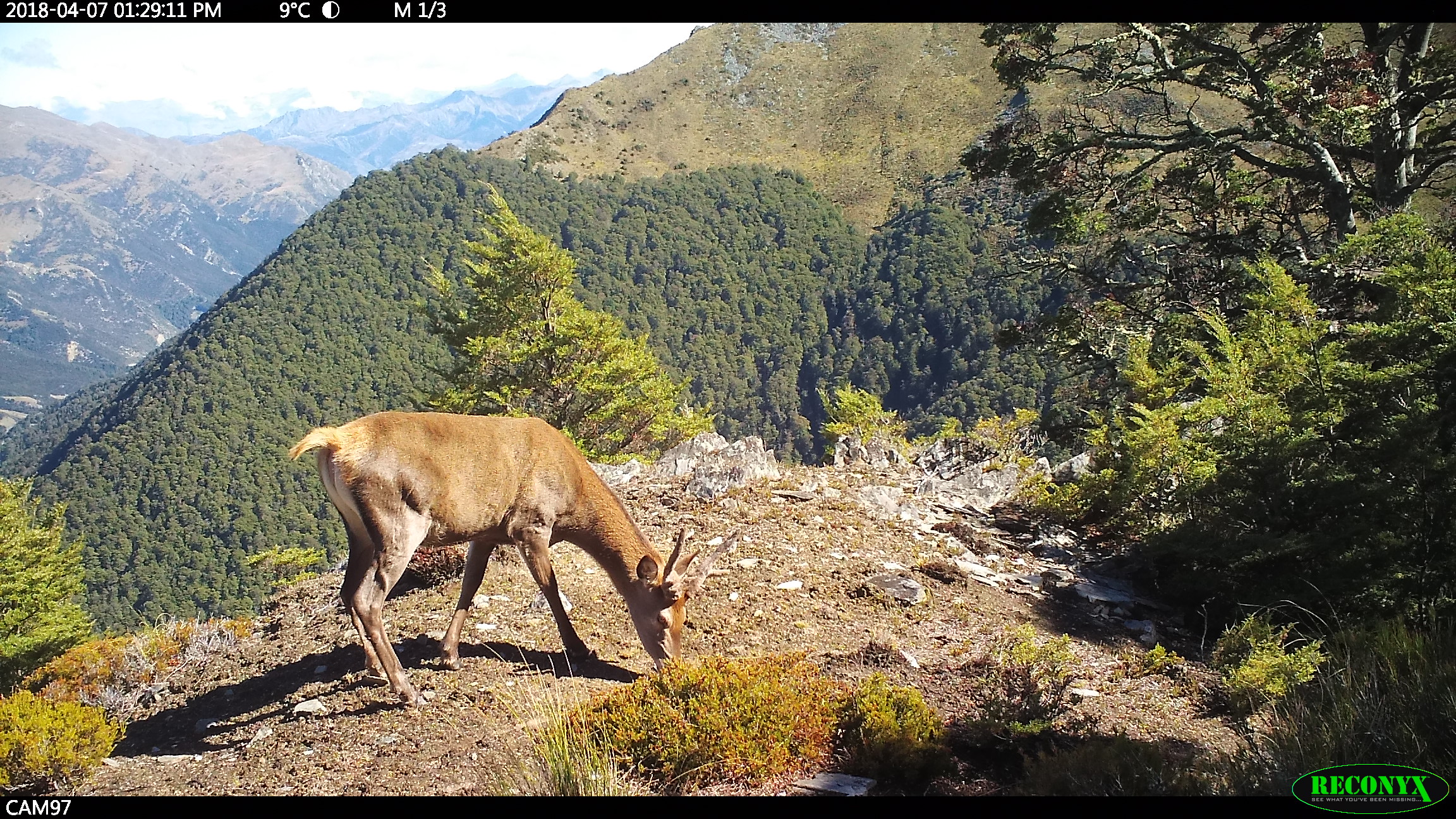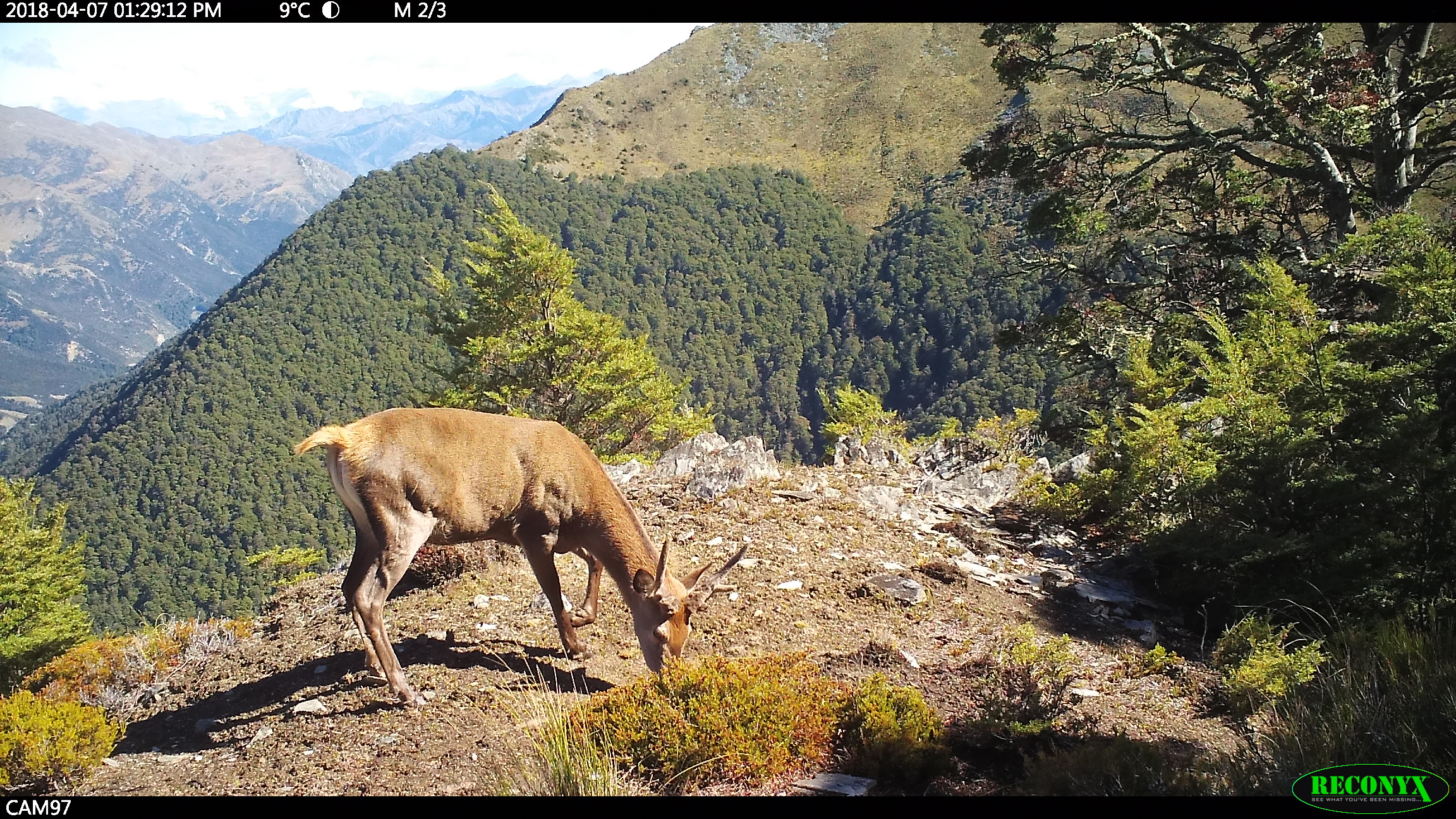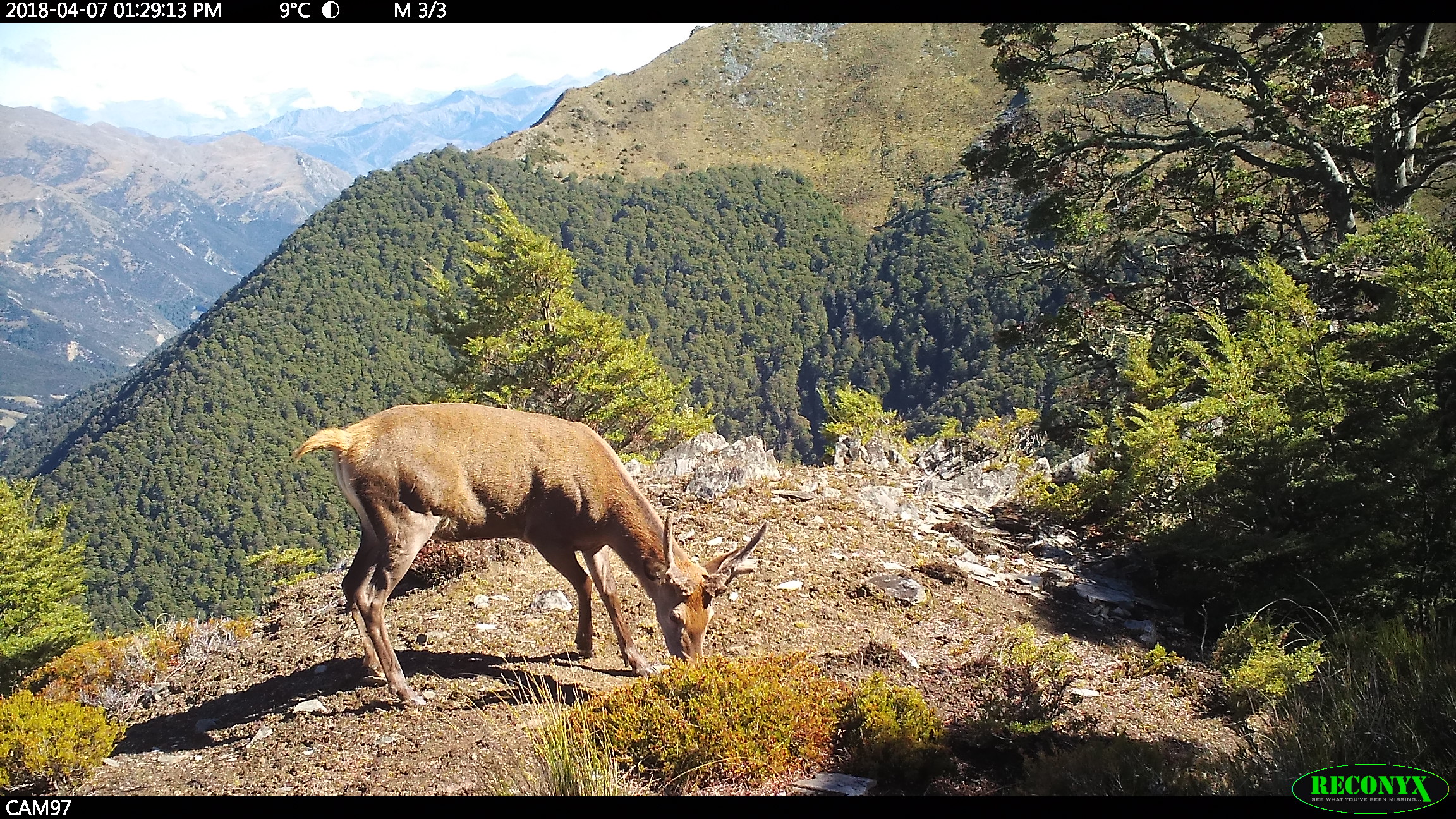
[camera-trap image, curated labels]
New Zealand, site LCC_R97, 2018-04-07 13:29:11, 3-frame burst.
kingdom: Animalia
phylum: Chordata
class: Mammalia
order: Artiodactyla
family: Cervidae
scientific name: Cervidae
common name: deer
Deer (Cervidae).